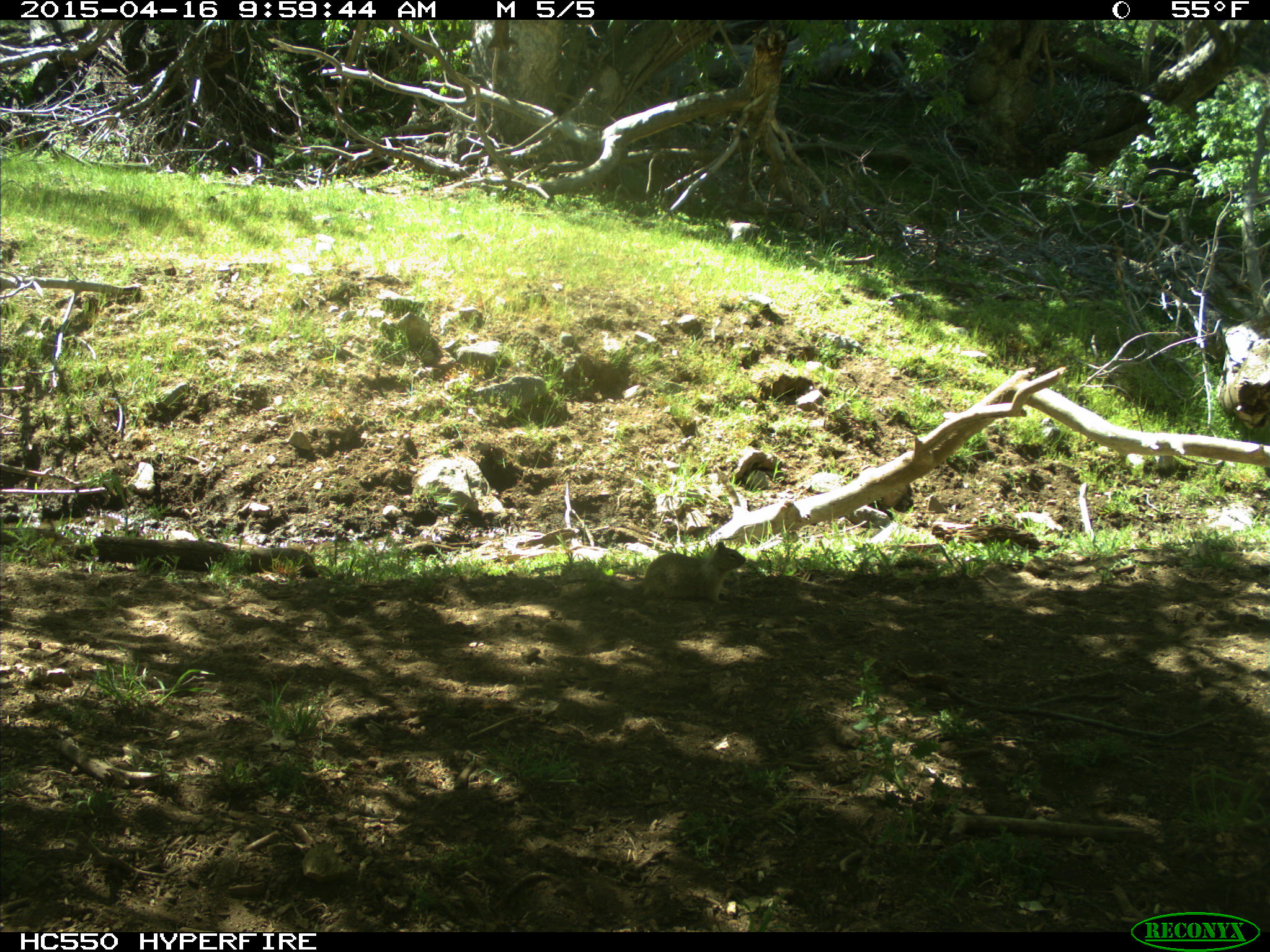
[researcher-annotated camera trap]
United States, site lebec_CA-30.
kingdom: Animalia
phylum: Chordata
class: Mammalia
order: Rodentia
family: Sciuridae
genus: Otospermophilus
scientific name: Otospermophilus beecheyi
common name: california ground squirrel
Otospermophilus beecheyi (california ground squirrel).